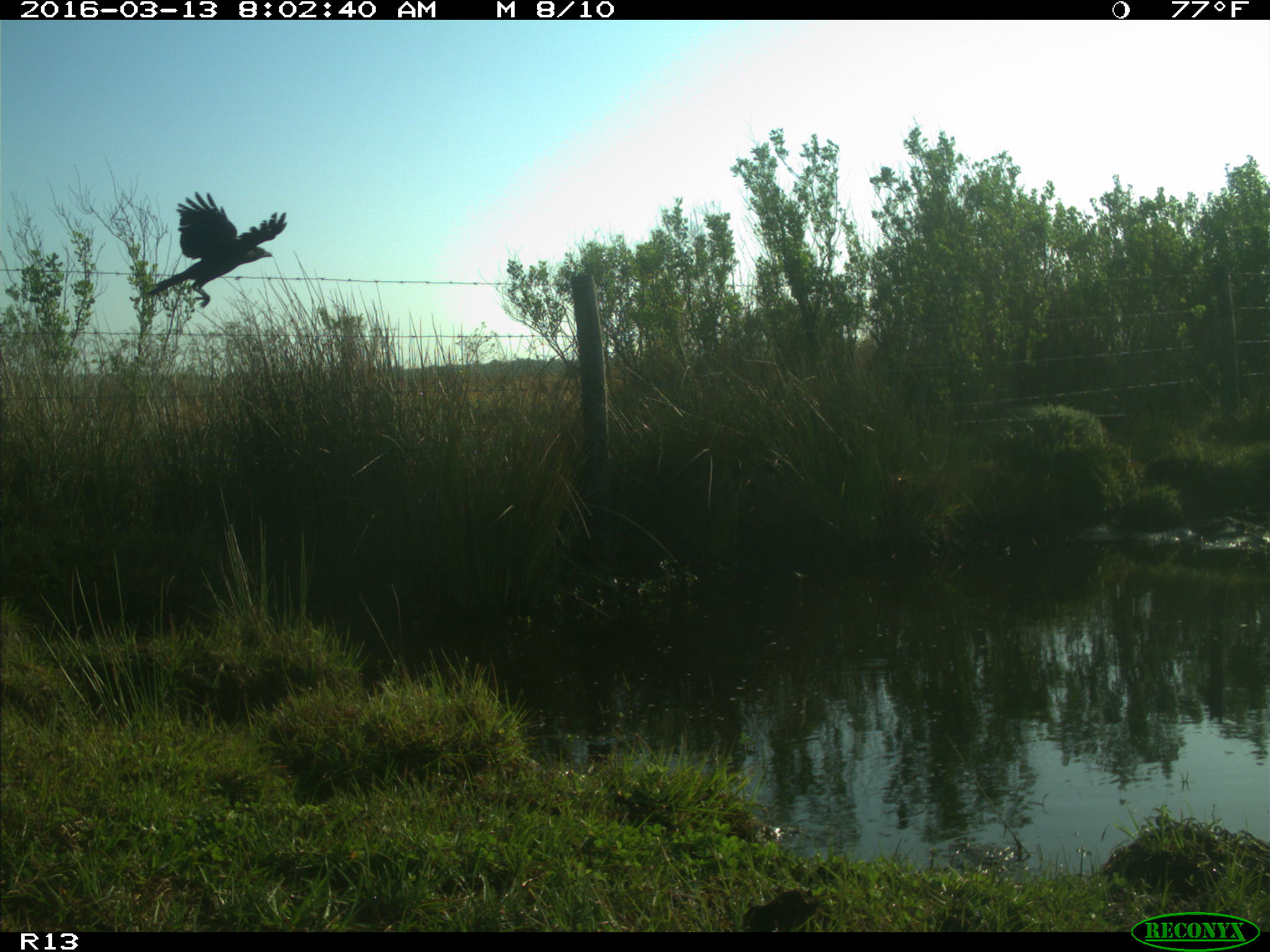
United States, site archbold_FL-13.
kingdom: Animalia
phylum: Chordata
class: Aves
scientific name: Aves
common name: birds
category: unidentified bird